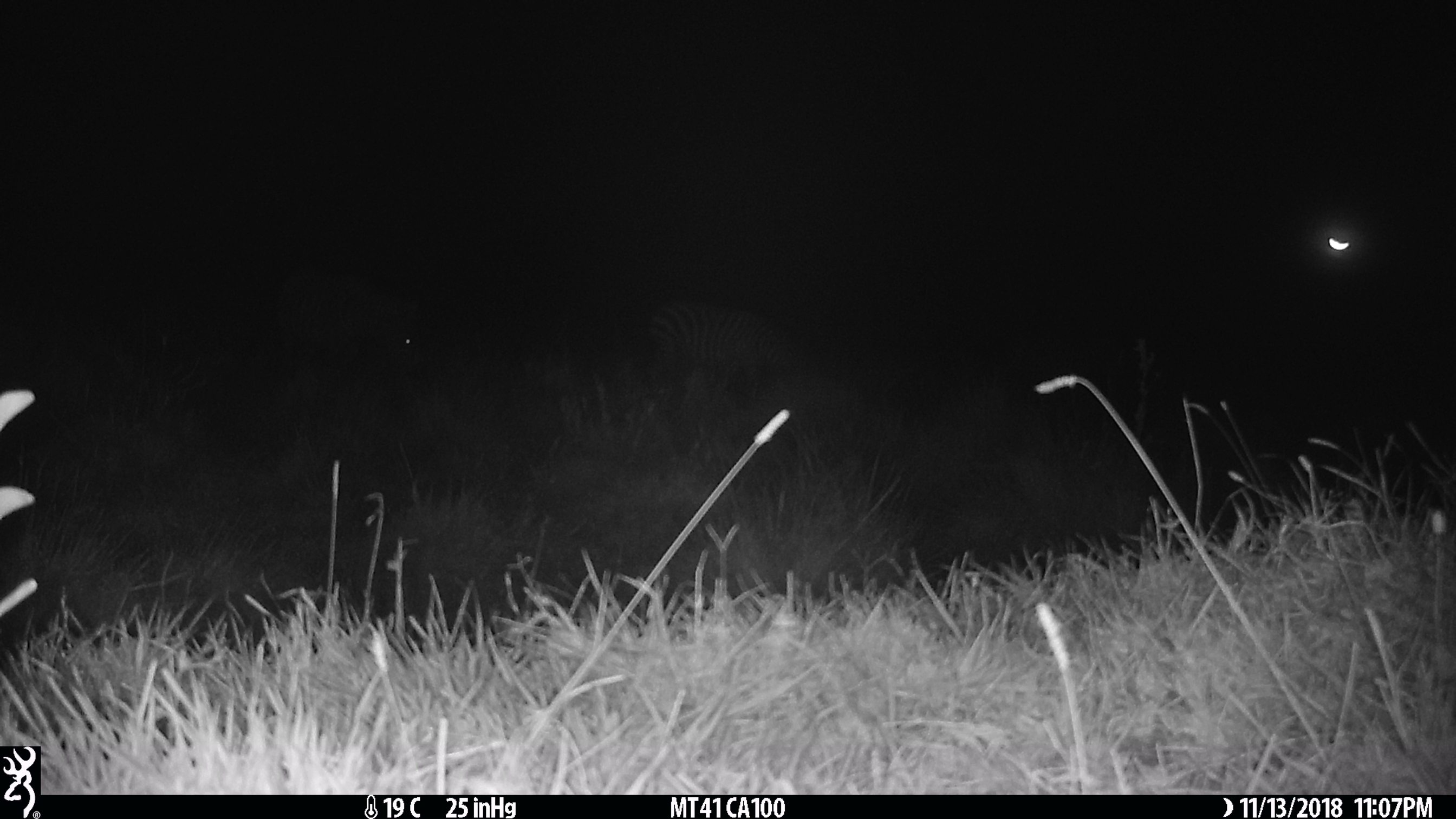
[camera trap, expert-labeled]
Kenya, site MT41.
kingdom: Animalia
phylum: Chordata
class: Mammalia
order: Perissodactyla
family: Equidae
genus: Equus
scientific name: Equus quagga burchellii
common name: burchell's zebra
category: zebra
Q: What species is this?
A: Zebra (burchell's zebra) (Equus quagga burchellii).